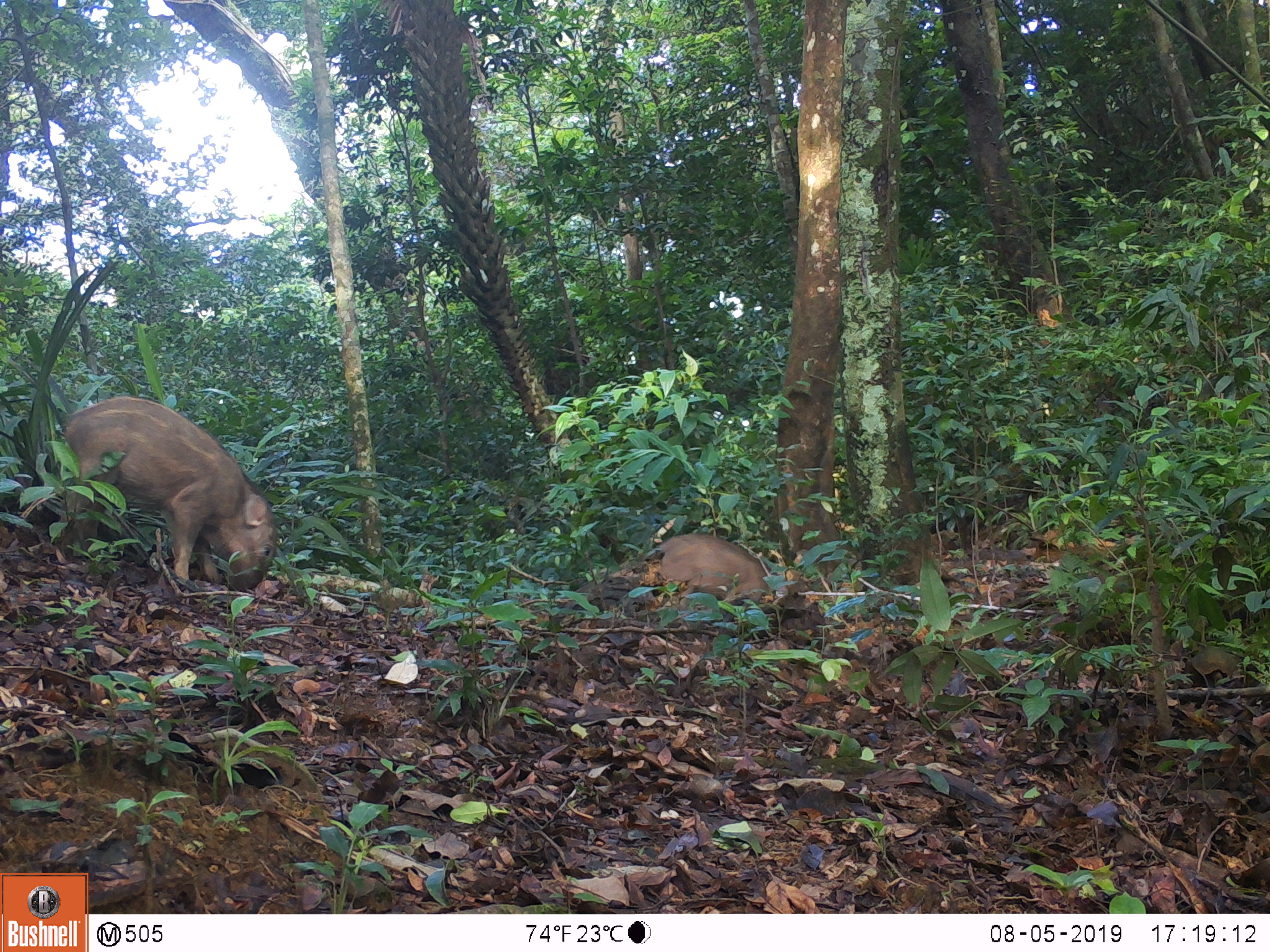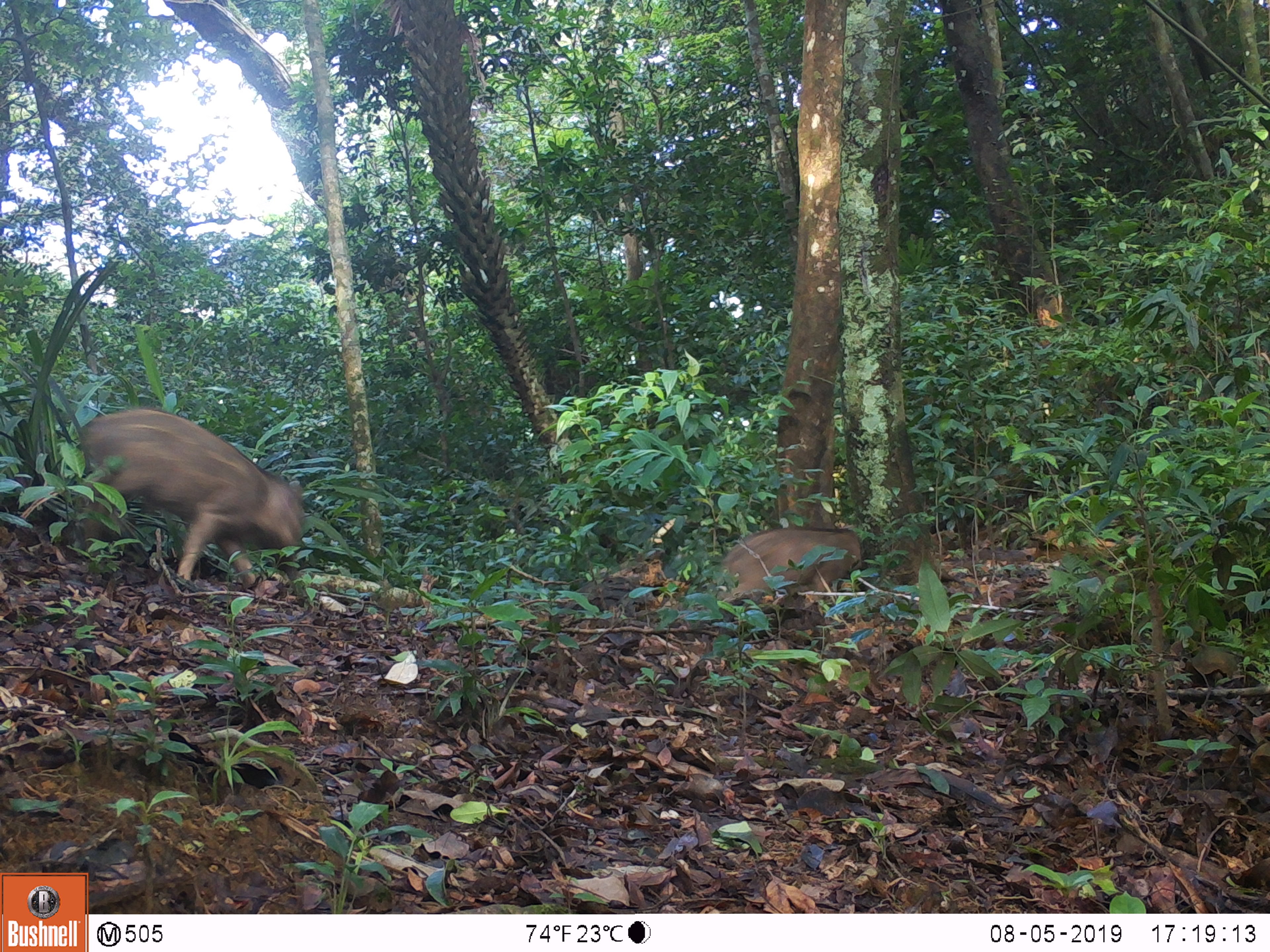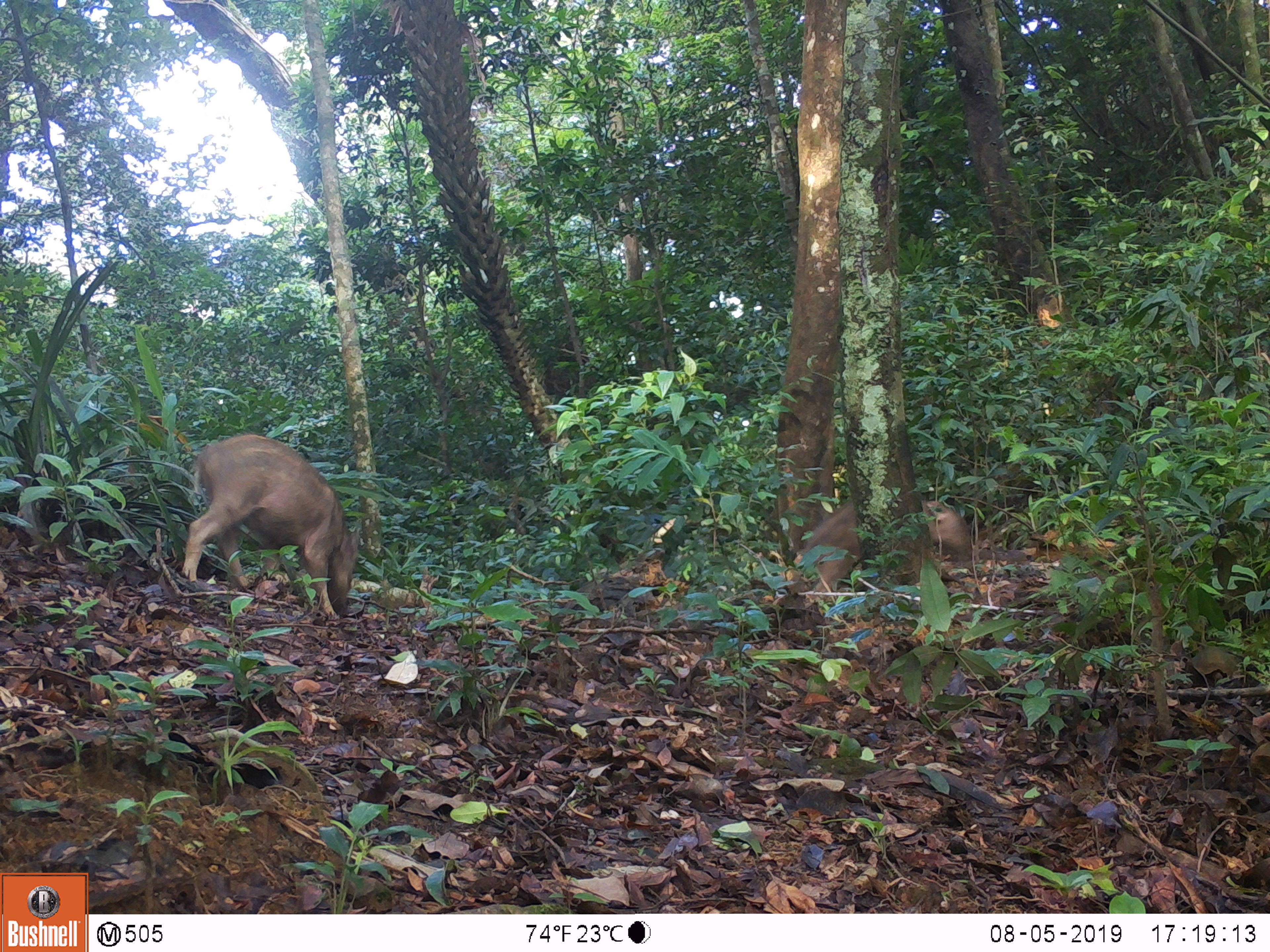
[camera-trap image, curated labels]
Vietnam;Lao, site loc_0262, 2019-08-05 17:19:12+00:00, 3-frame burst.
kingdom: Animalia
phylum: Chordata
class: Mammalia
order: Artiodactyla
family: Suidae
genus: Sus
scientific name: Sus scrofa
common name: eurasian wild pig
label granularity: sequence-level